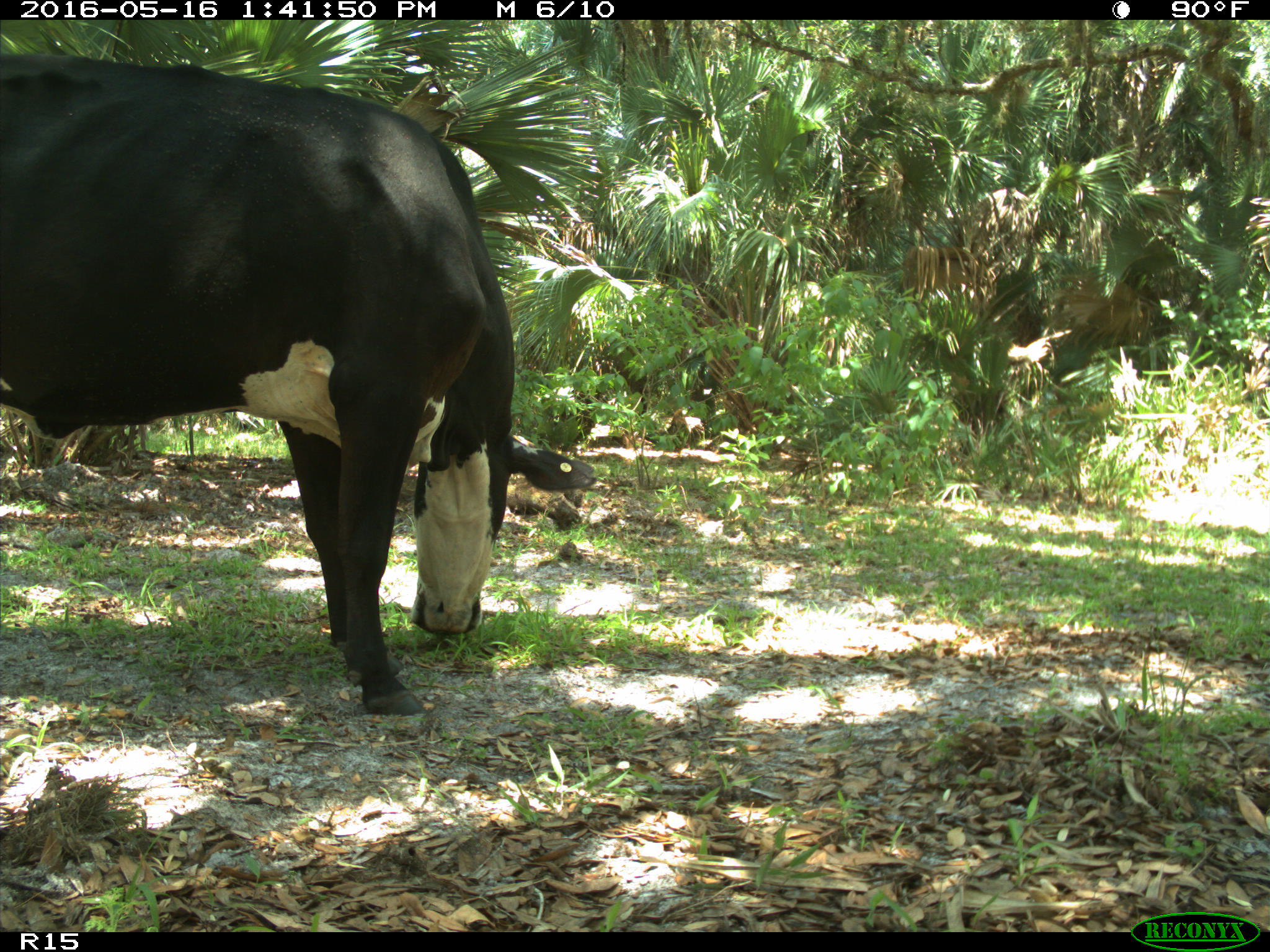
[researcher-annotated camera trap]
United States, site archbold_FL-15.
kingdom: Animalia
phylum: Chordata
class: Mammalia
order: Artiodactyla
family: Bovidae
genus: Bos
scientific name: Bos taurus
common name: domestic cow